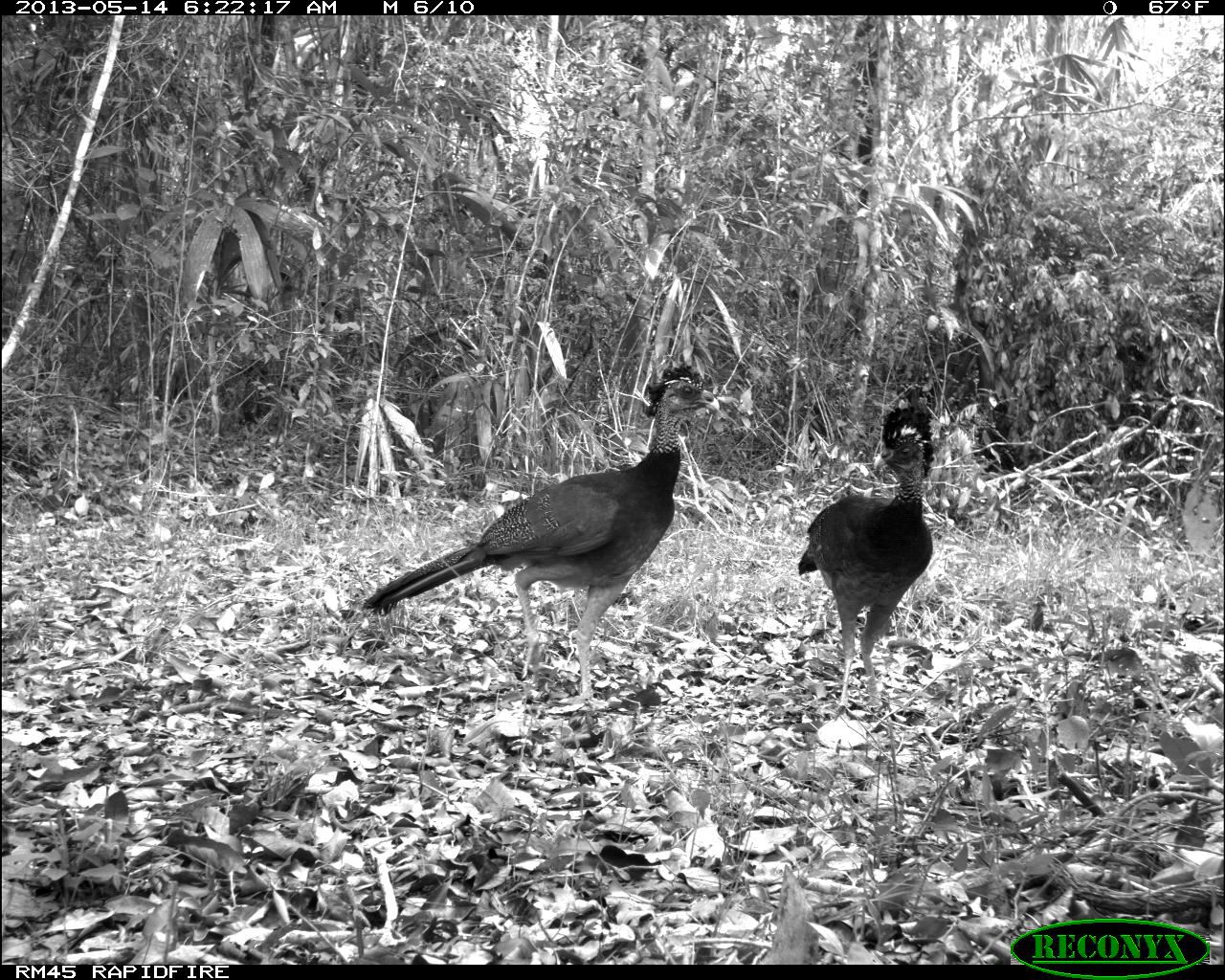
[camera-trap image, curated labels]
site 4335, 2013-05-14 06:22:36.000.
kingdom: Animalia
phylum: Chordata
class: Aves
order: Galliformes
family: Cracidae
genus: Crax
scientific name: Crax rubra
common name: great curassow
Crax rubra (great curassow), count 2.